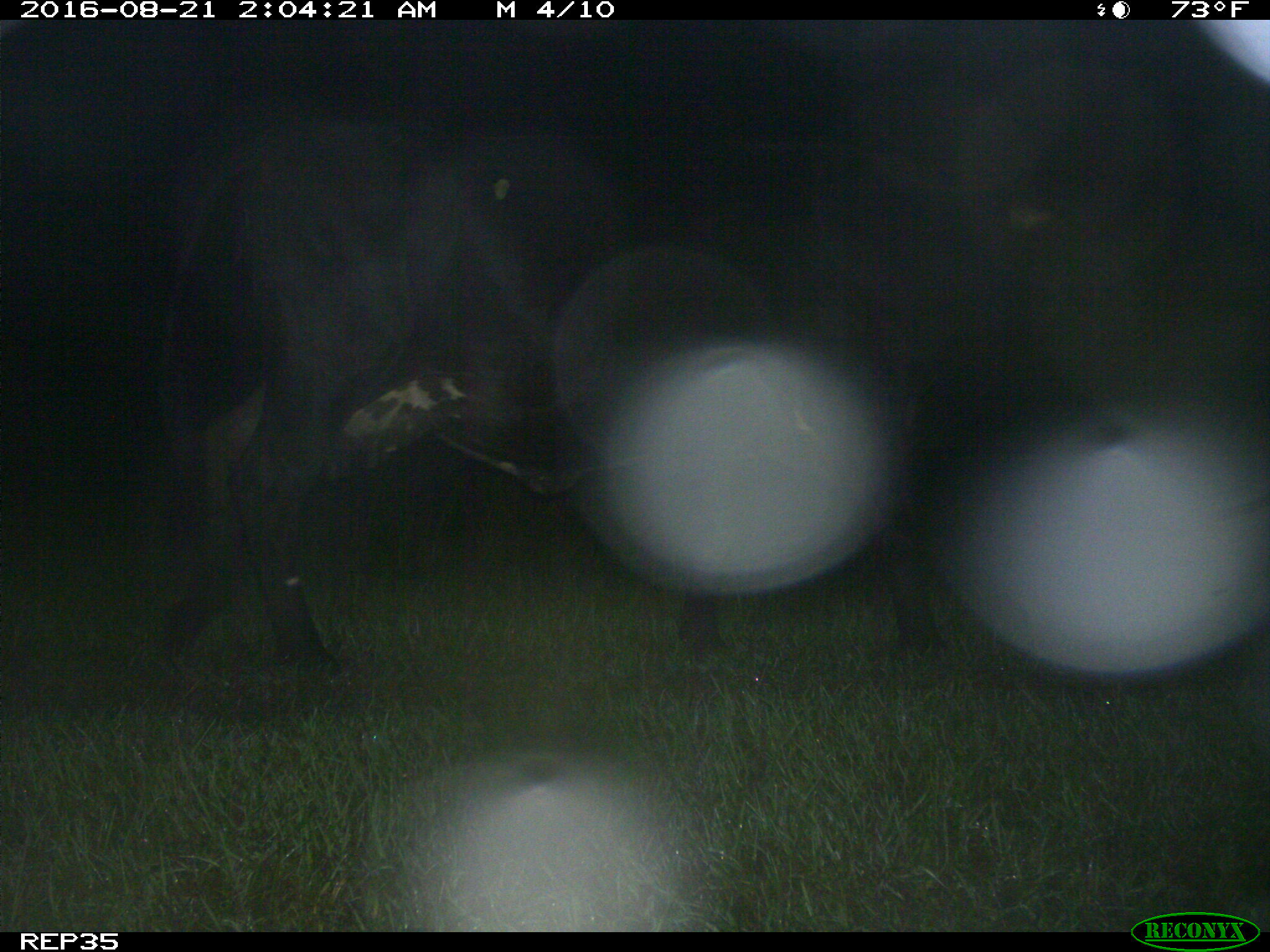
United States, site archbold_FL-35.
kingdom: Animalia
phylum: Chordata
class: Mammalia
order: Artiodactyla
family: Bovidae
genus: Bos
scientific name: Bos taurus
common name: domestic cow